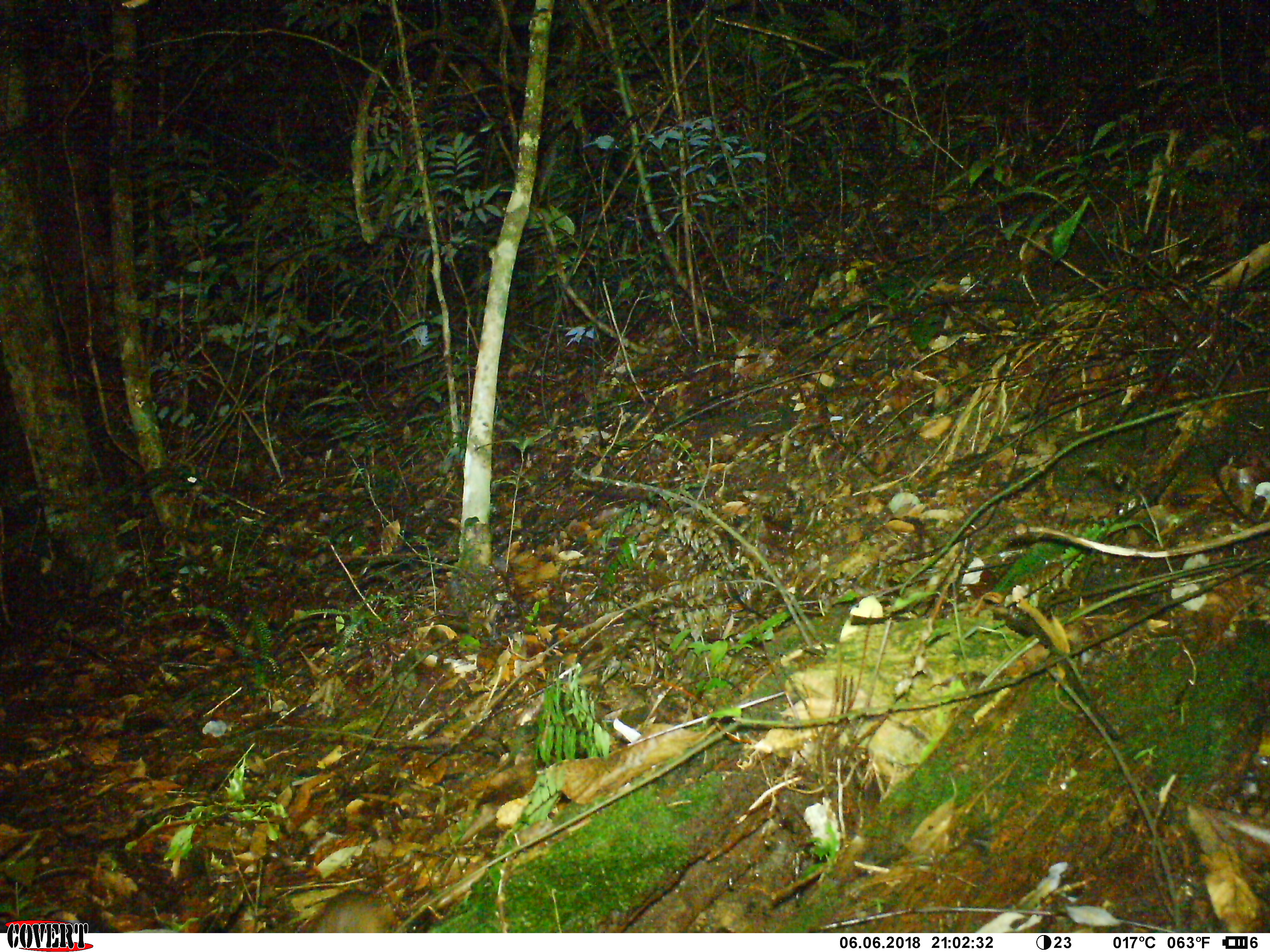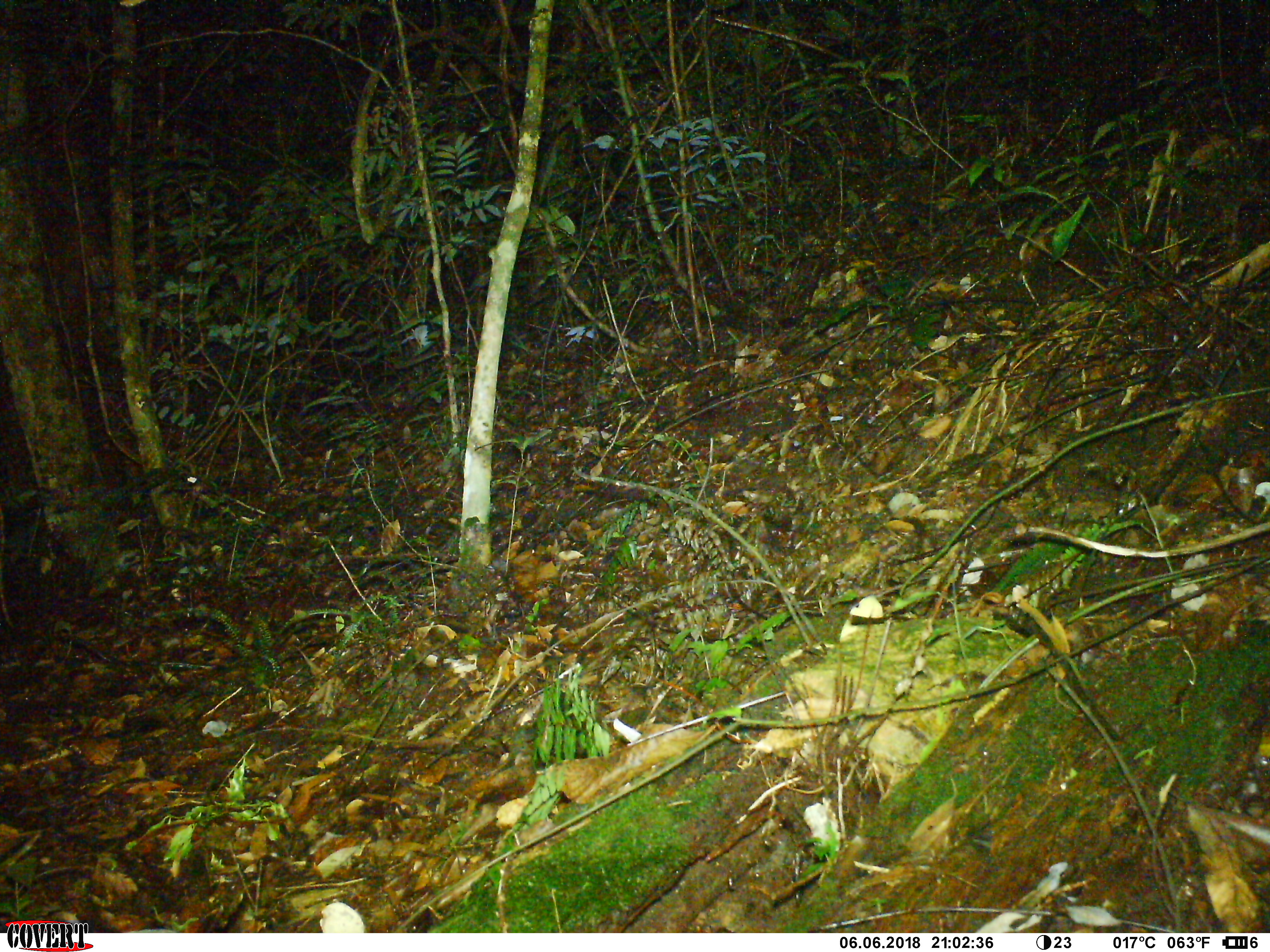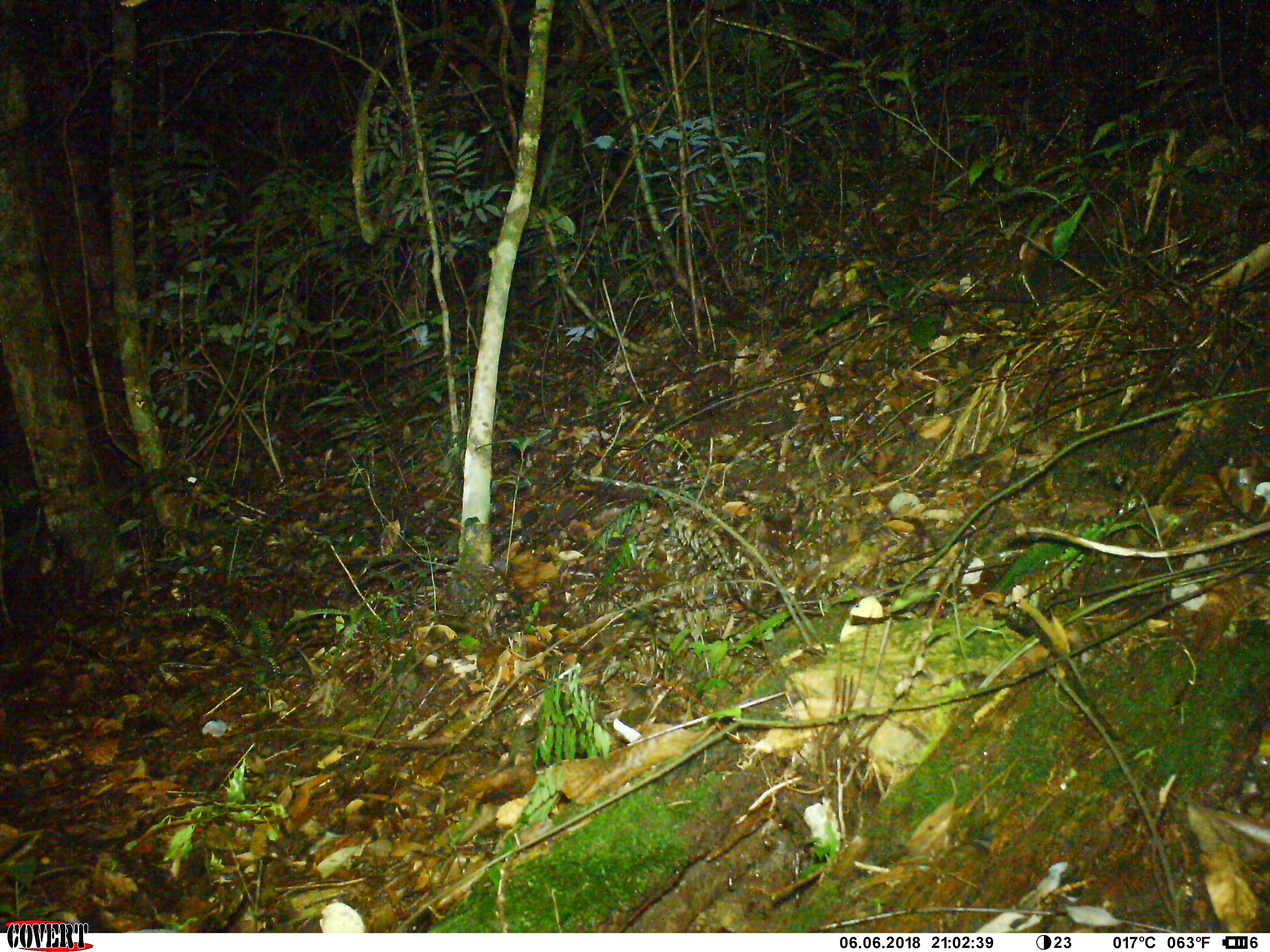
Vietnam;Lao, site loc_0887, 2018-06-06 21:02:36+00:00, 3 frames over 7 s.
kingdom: Animalia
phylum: Chordata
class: Mammalia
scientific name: Mammalia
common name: mammal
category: unidentified small mammal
Unidentified small mammal (mammal) (Mammalia). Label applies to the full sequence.